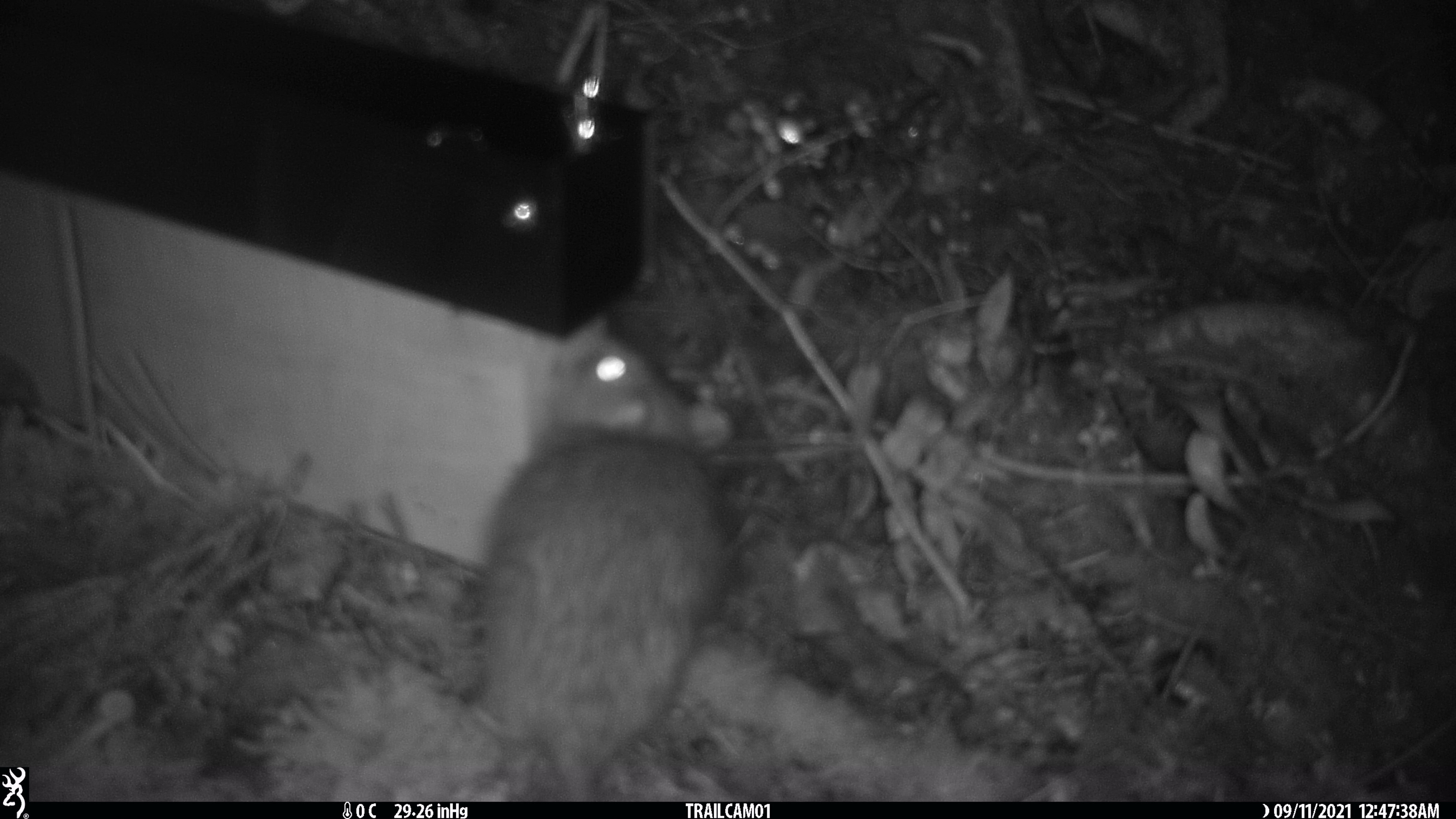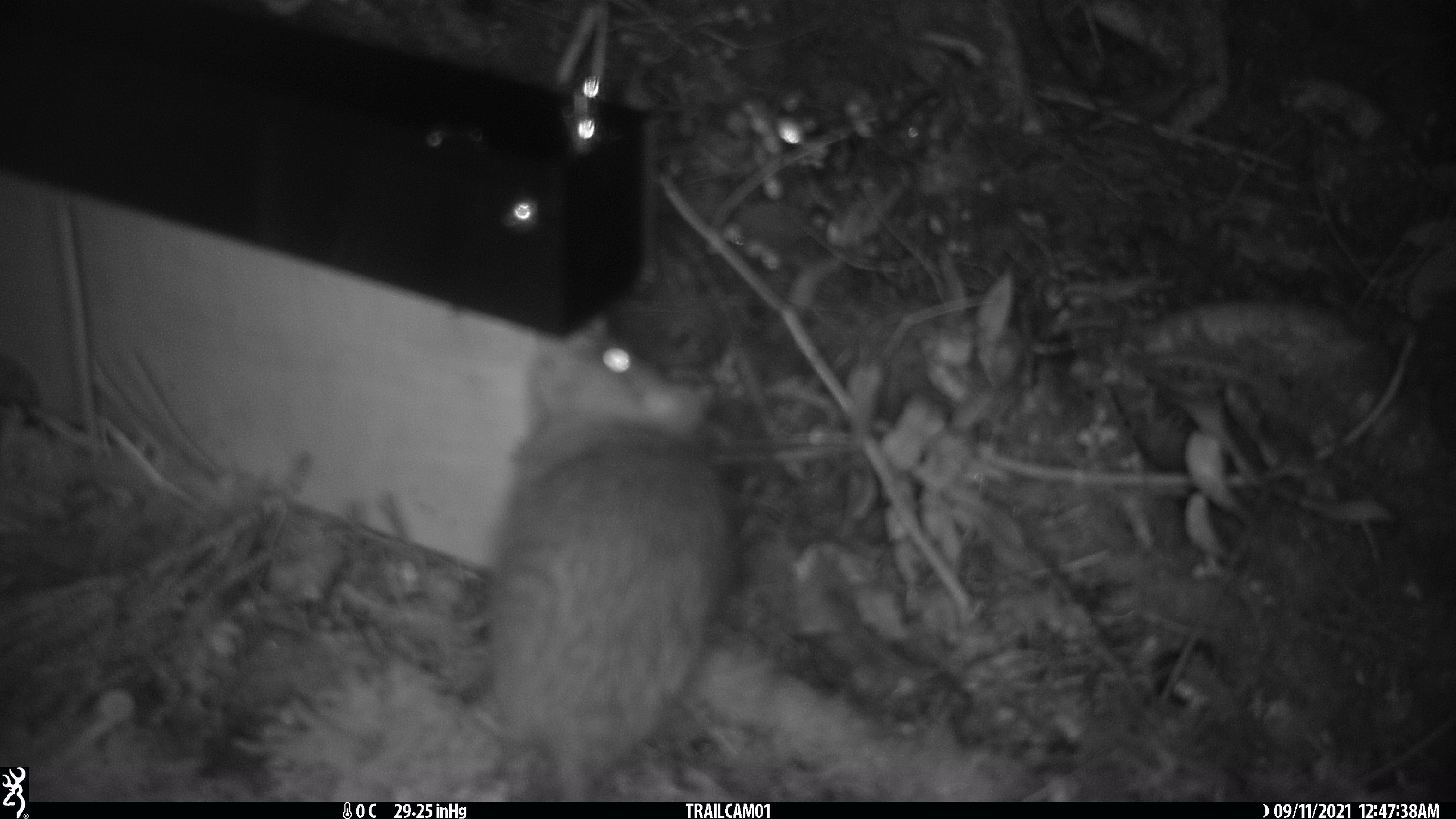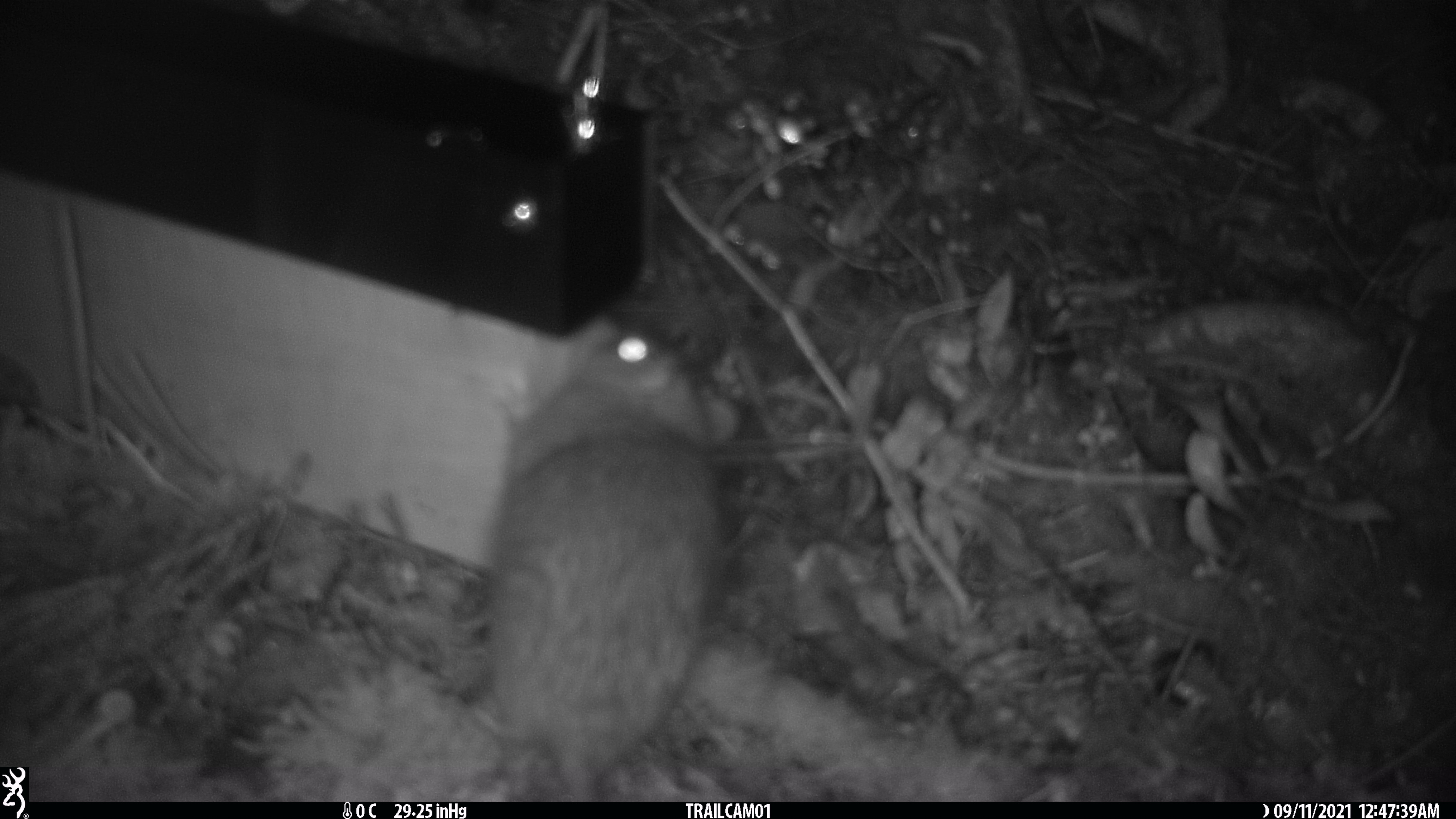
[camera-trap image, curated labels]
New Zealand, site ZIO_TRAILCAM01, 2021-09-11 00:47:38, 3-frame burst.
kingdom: Animalia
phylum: Chordata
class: Mammalia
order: Rodentia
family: Muridae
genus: Rattus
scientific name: Rattus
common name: rat